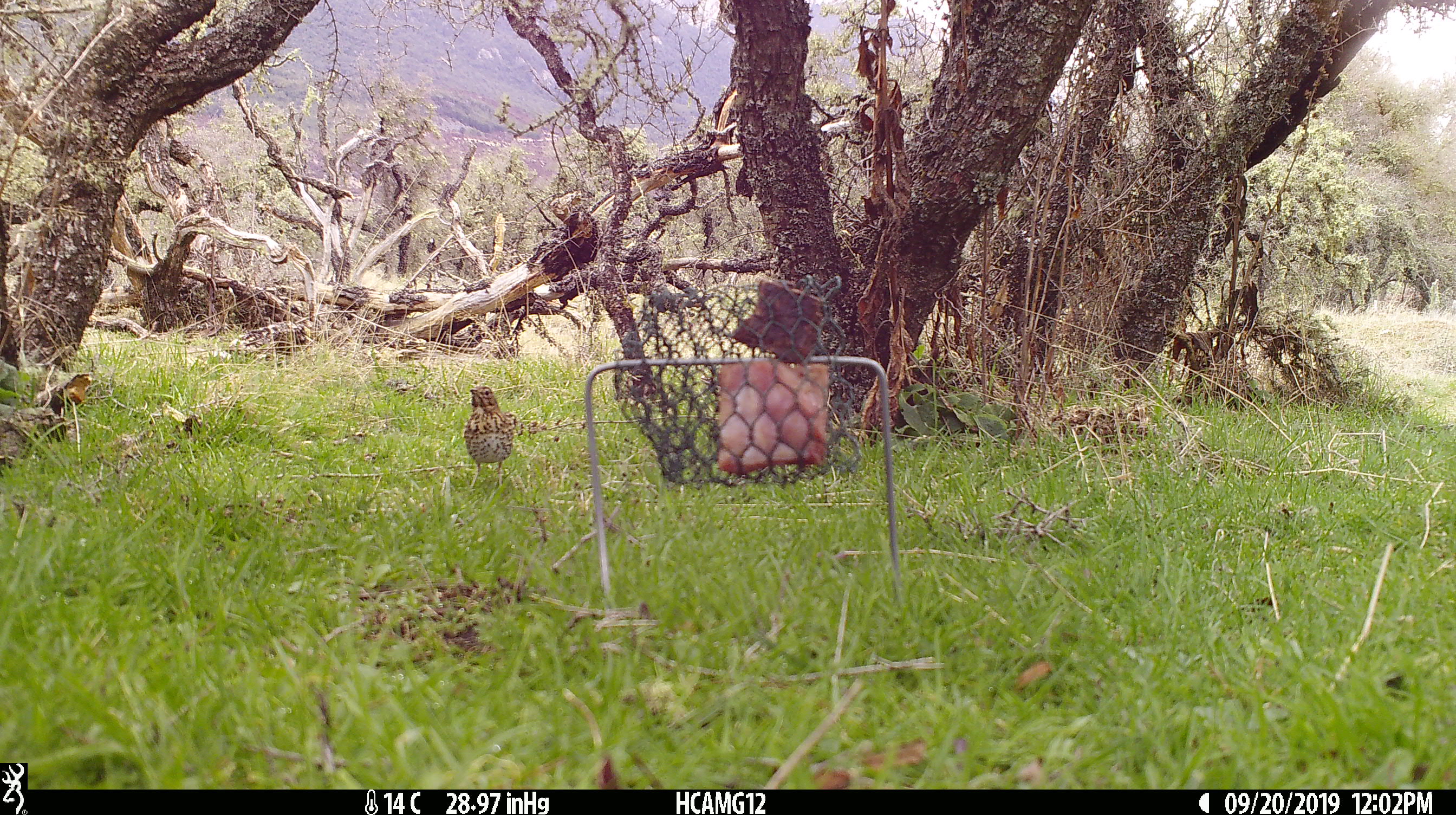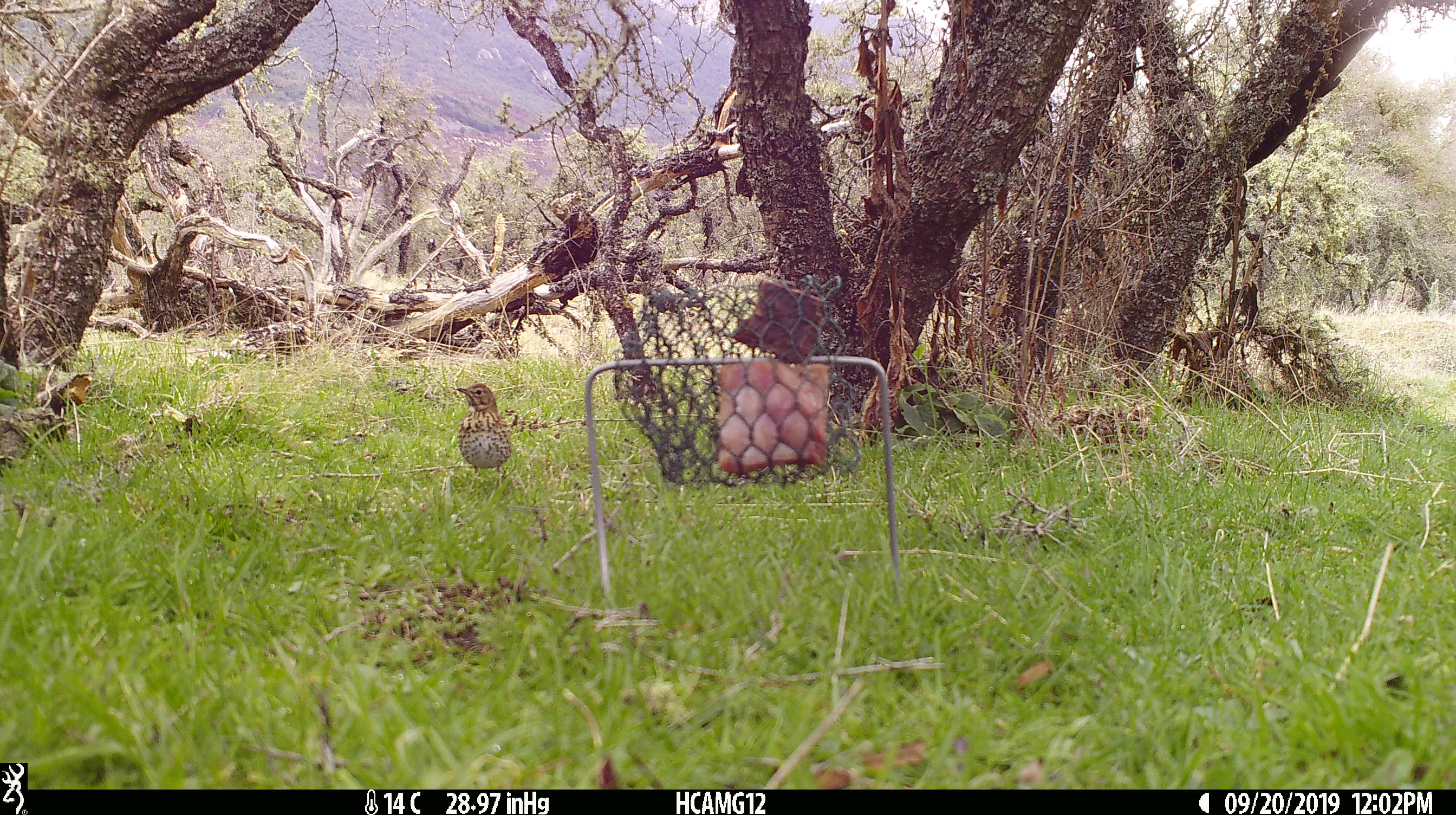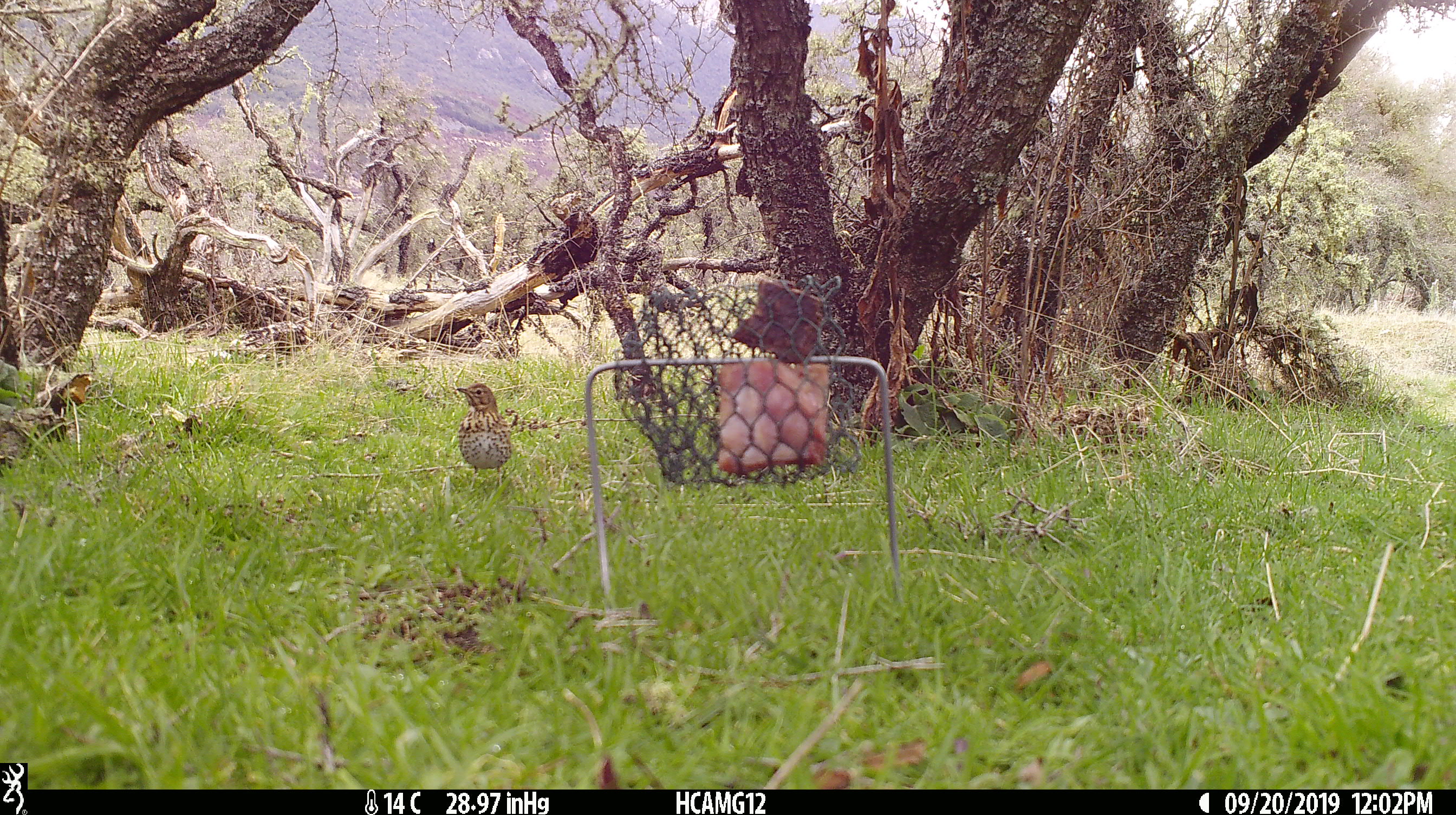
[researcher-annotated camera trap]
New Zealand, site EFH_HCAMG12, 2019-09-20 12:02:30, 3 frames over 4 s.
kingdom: Animalia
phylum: Chordata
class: Aves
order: Passeriformes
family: Turdidae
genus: Turdus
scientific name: Turdus philomelos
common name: song thrush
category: thrush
Thrush (song thrush) (Turdus philomelos).